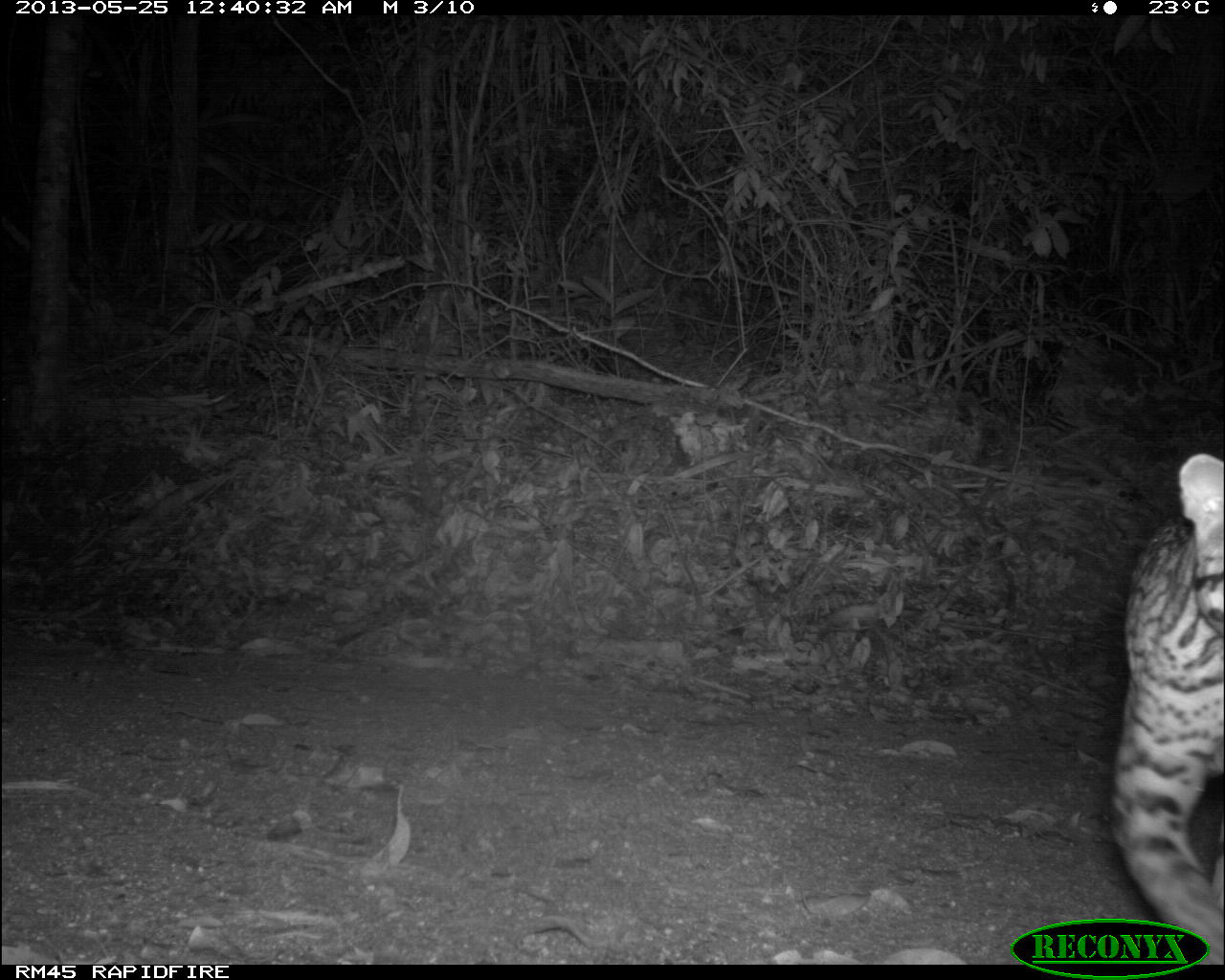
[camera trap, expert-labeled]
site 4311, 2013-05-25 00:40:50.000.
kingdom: Animalia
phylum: Chordata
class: Mammalia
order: Carnivora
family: Felidae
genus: Leopardus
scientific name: Leopardus pardalis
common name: ocelot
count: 1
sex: male